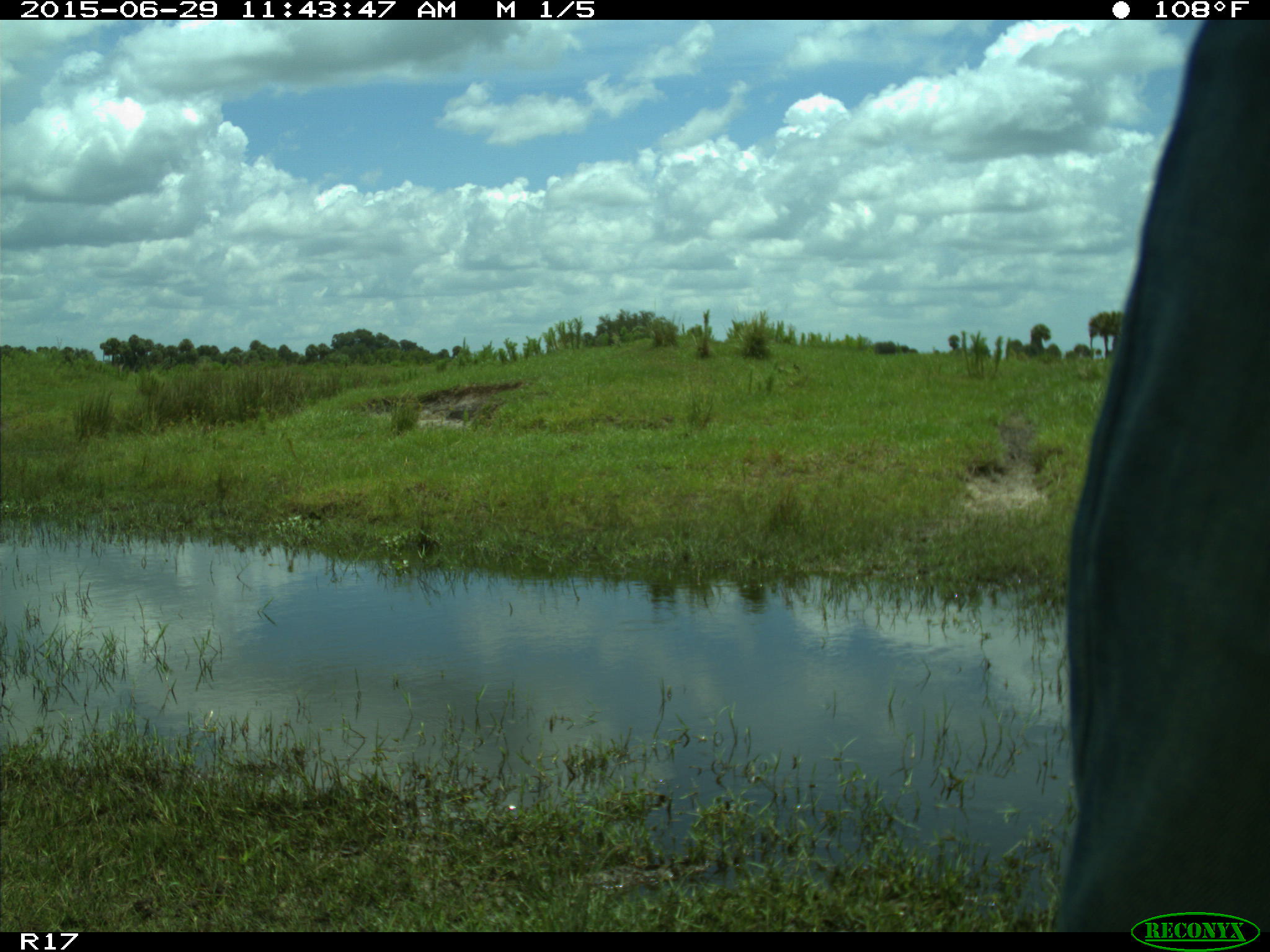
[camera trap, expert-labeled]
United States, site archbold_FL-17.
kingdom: Animalia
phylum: Chordata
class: Mammalia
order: Artiodactyla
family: Bovidae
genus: Bos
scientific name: Bos taurus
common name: domestic cow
Bos taurus (domestic cow).